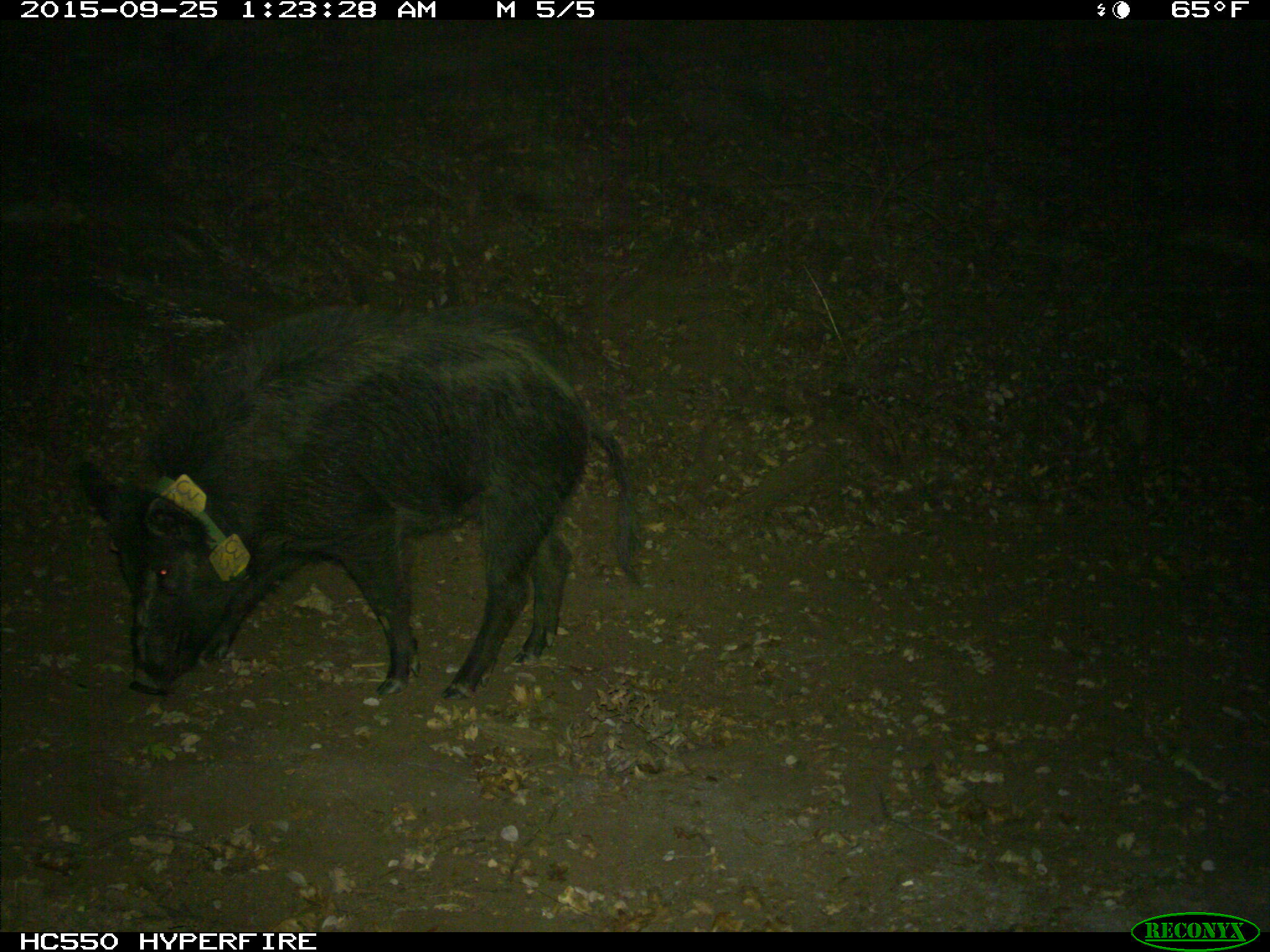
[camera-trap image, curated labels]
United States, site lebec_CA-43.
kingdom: Animalia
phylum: Chordata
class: Mammalia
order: Artiodactyla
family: Suidae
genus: Sus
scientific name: Sus scrofa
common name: wild boar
Sus scrofa (wild boar).